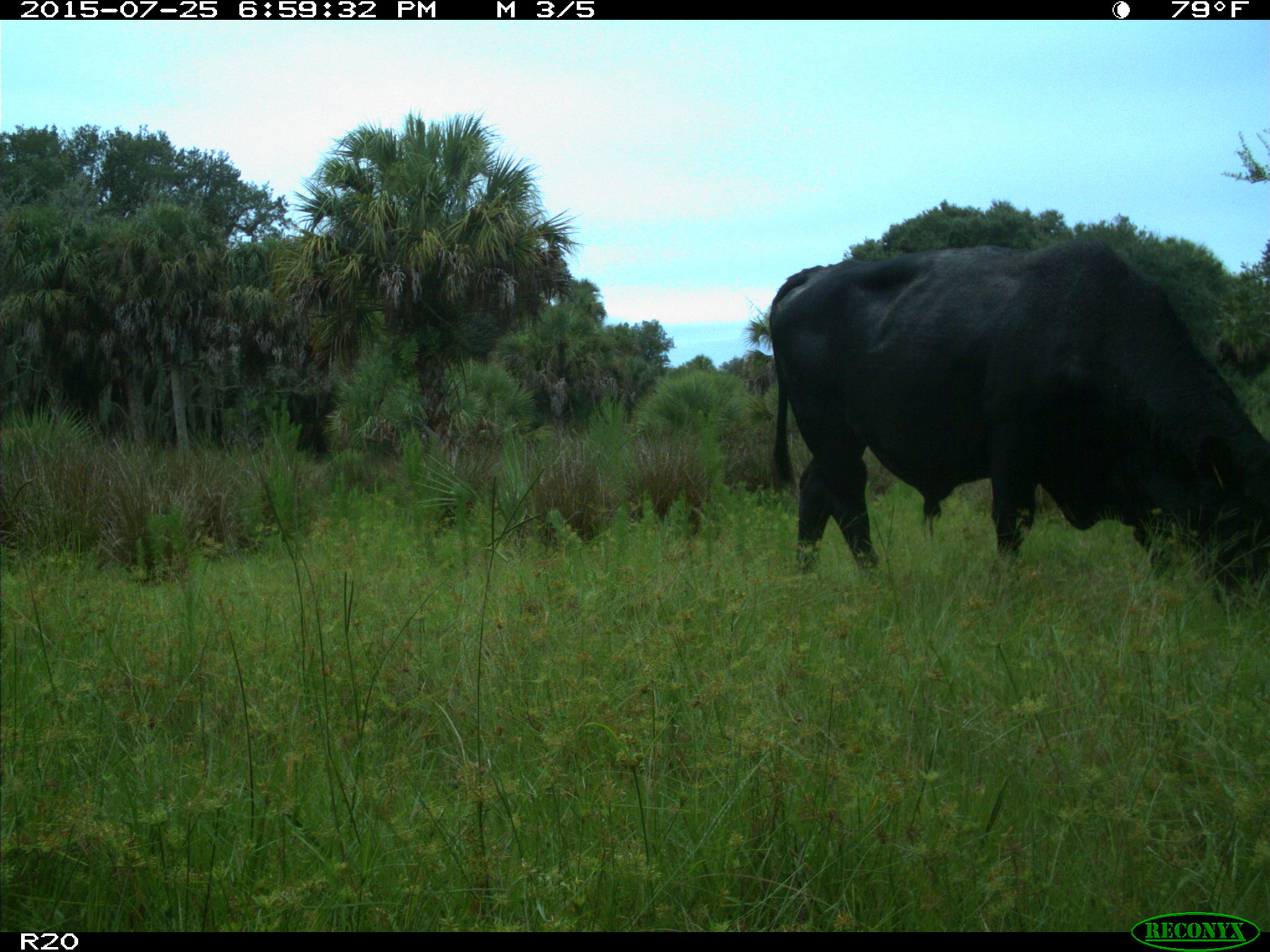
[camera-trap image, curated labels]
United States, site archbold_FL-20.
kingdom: Animalia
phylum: Chordata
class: Mammalia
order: Artiodactyla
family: Bovidae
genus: Bos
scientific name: Bos taurus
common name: domestic cow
Bos taurus (domestic cow).